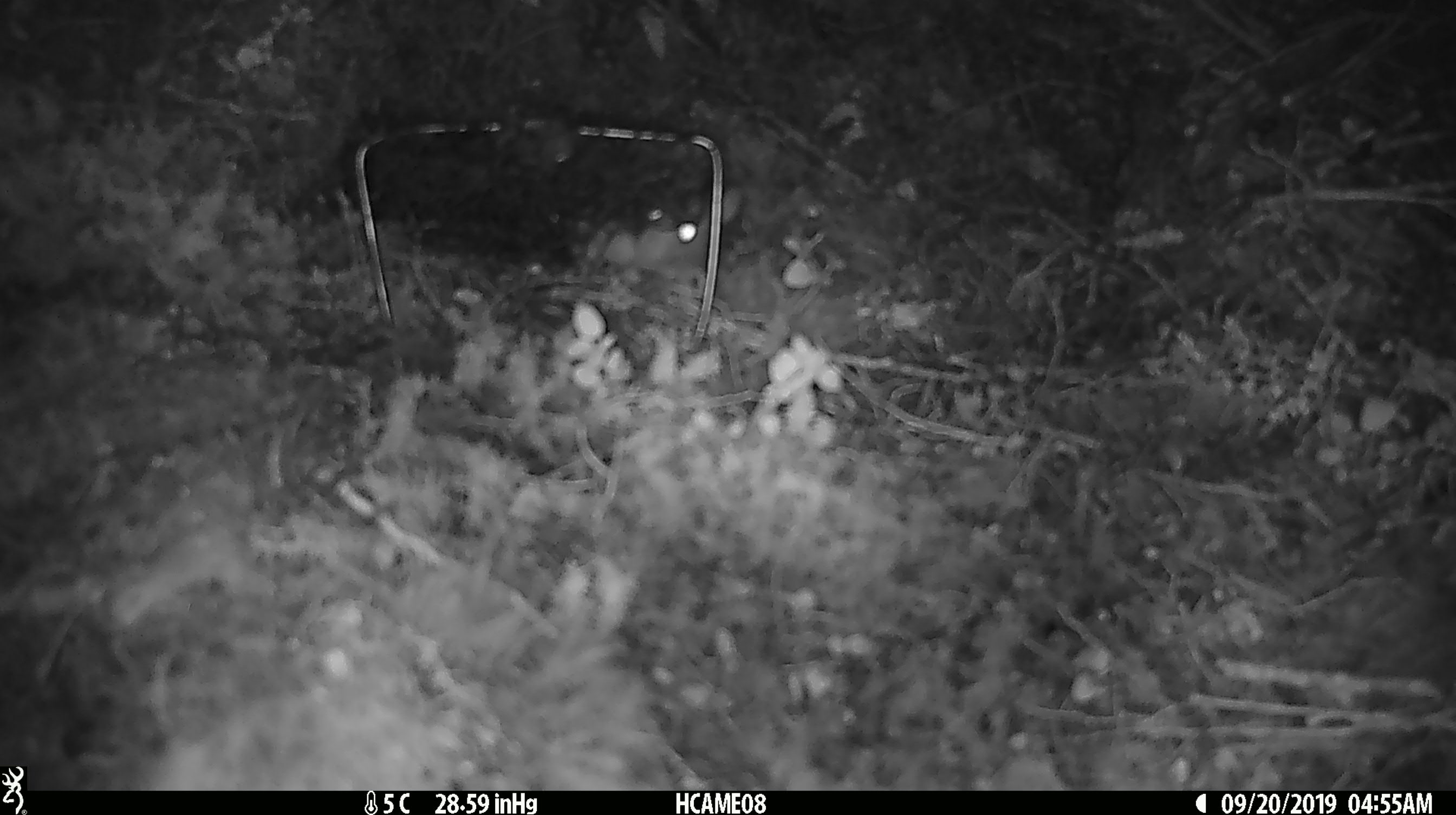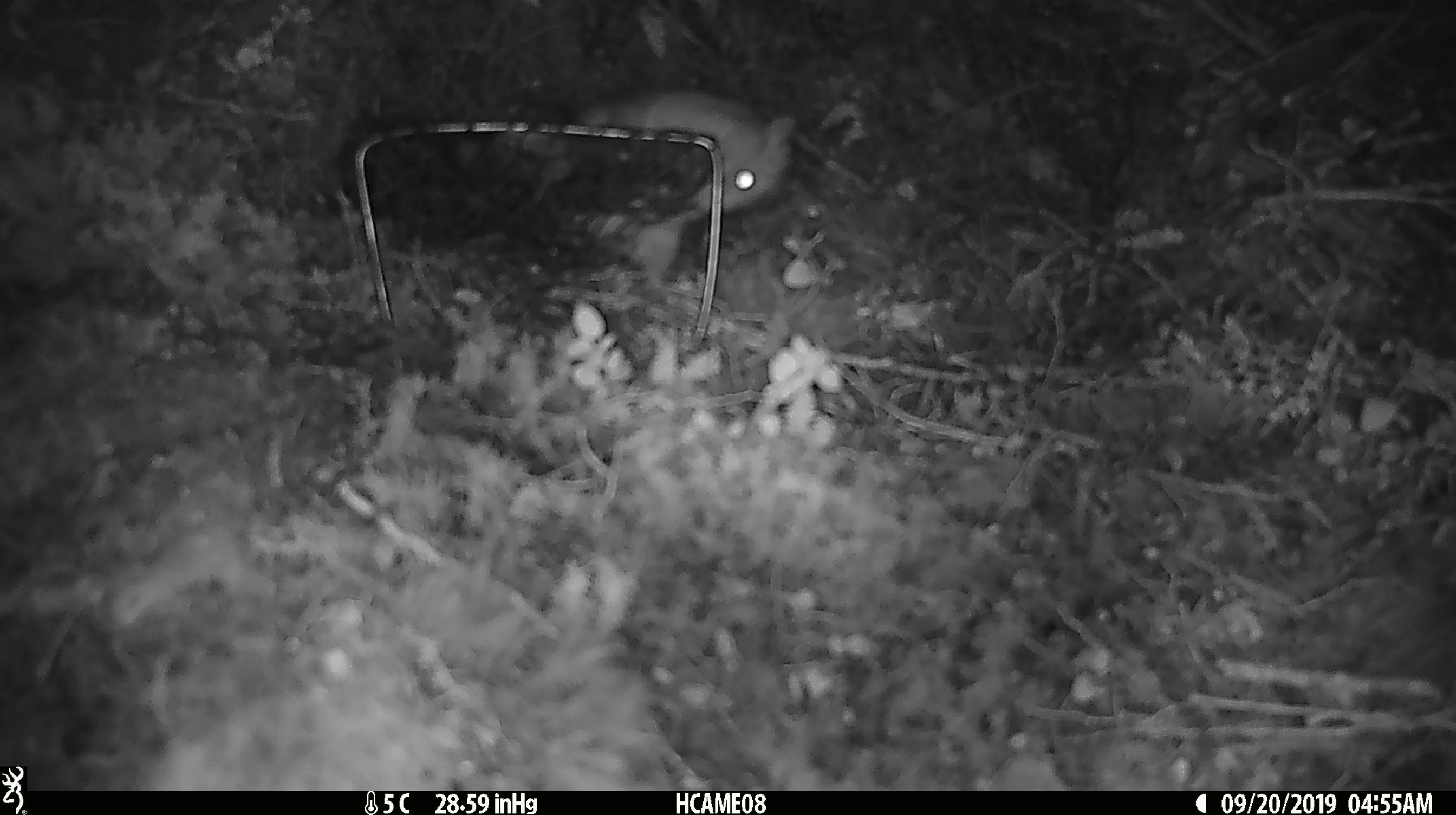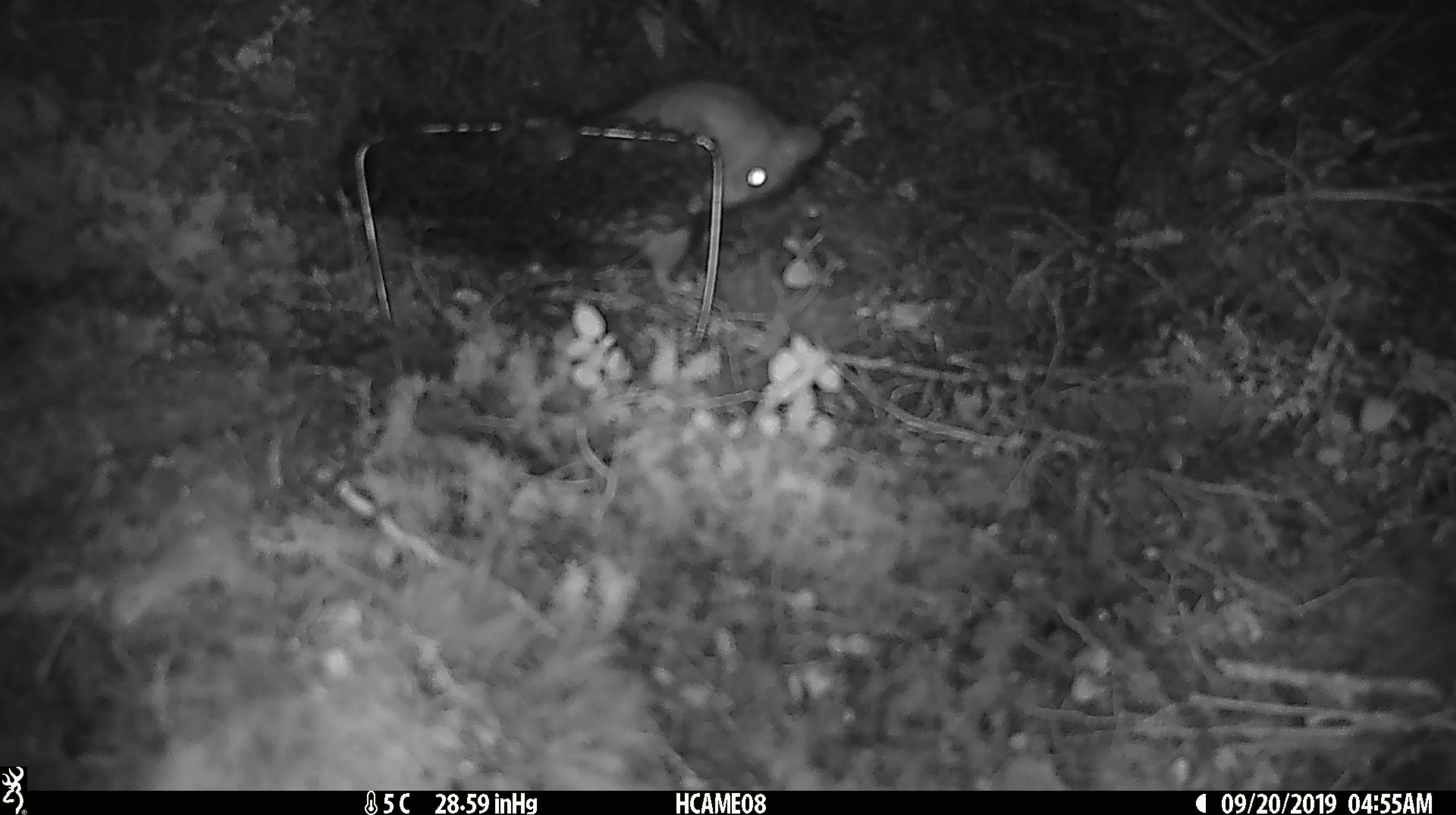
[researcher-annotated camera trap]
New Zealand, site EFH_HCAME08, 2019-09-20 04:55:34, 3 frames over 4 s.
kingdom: Animalia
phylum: Chordata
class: Mammalia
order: Rodentia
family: Muridae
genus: Rattus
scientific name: Rattus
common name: rat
Rat (Rattus).